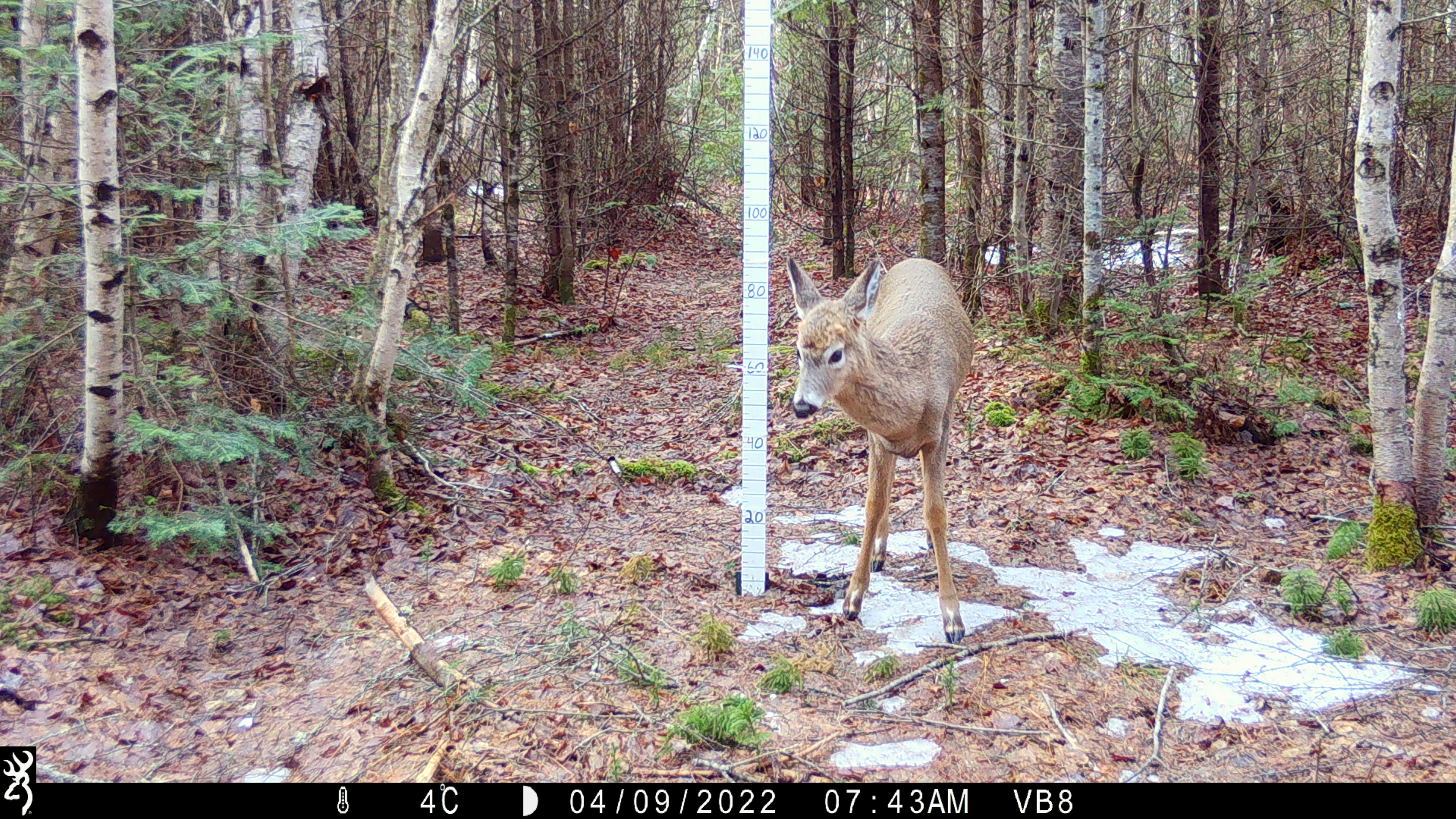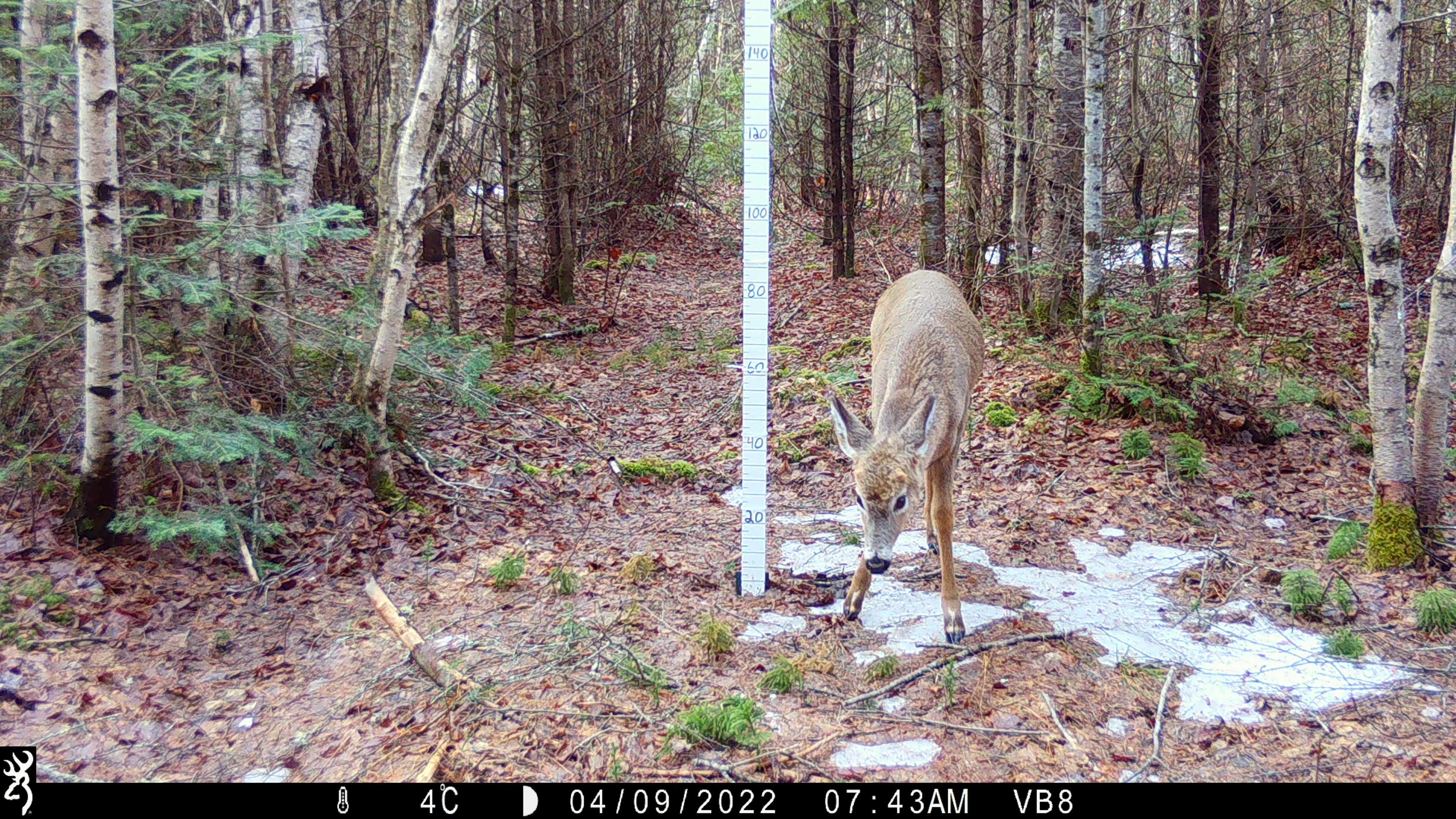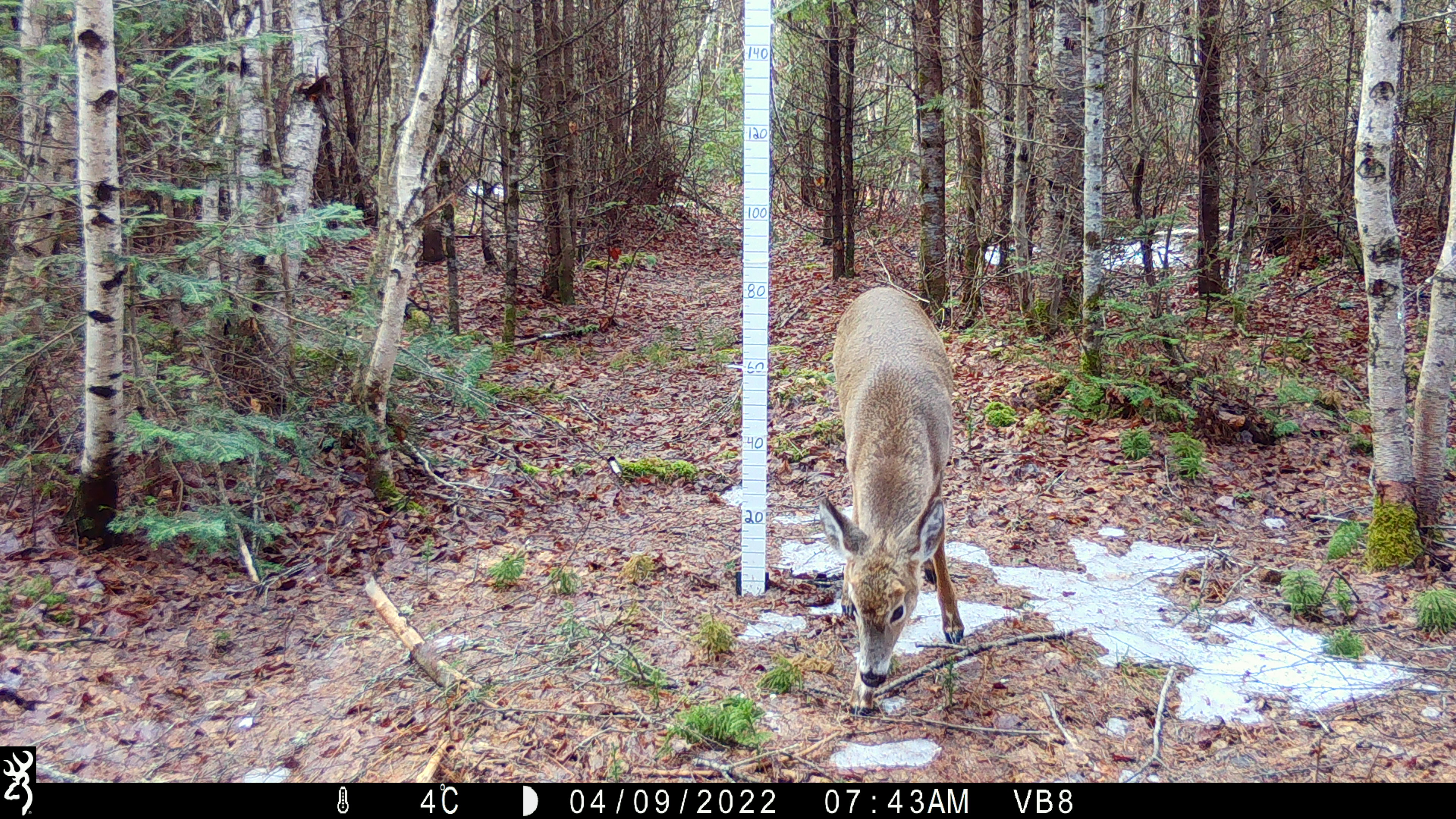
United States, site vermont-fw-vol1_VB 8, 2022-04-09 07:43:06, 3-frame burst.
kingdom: Animalia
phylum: Chordata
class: Mammalia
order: Artiodactyla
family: Cervidae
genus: Odocoileus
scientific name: Odocoileus virginianus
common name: white-tailed deer